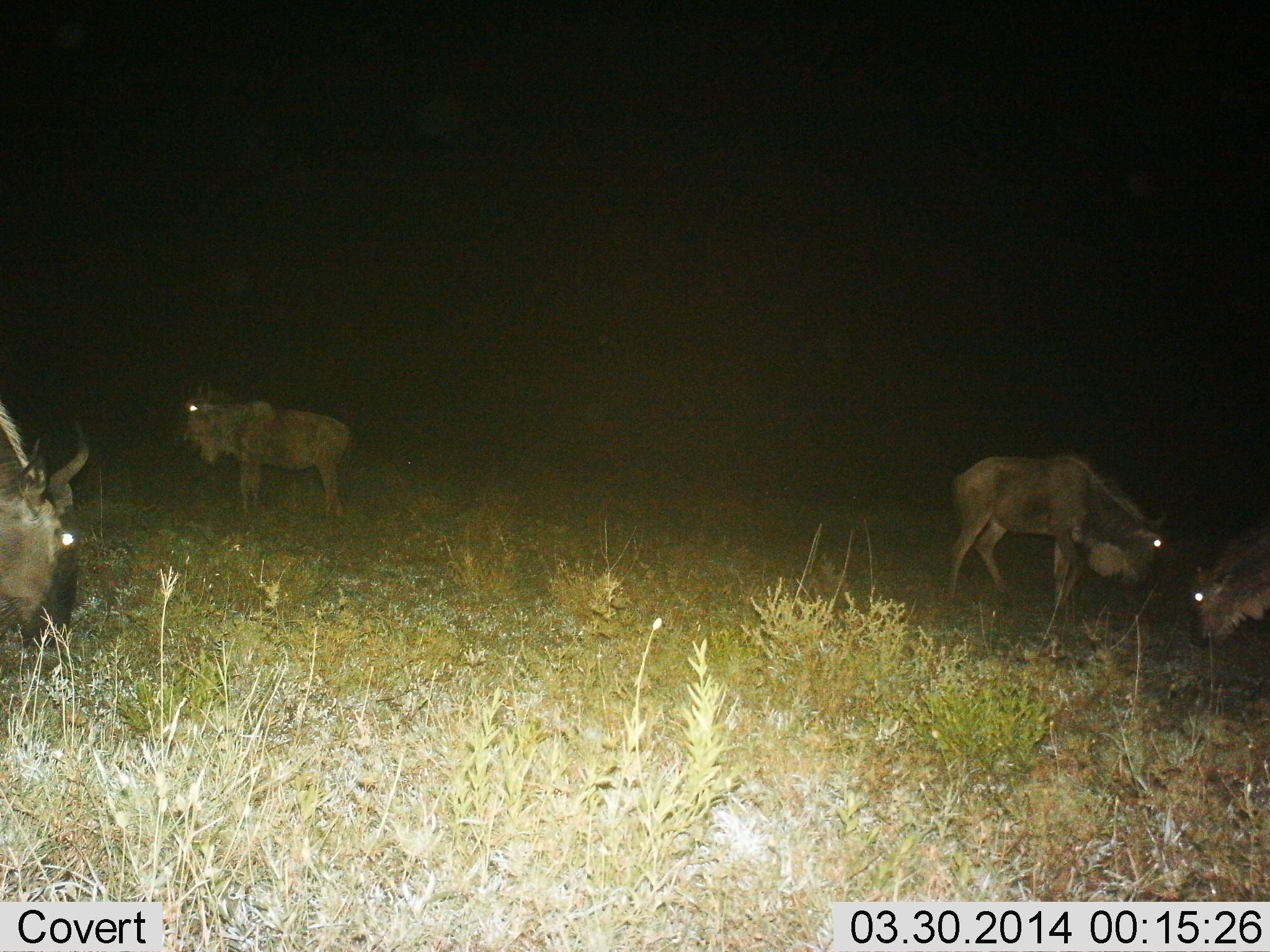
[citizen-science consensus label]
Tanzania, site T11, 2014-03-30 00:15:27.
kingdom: Animalia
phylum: Chordata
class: Mammalia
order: Artiodactyla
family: Bovidae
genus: Connochaetes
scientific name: Connochaetes taurinus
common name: blue wildebeest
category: wildebeest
Wildebeest (blue wildebeest) (Connochaetes taurinus), count 4. Behavior (volunteer vote fractions): standing 90%, resting 0%, moving 10%, interacting 0%. Young present (vote fraction): 0%. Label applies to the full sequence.